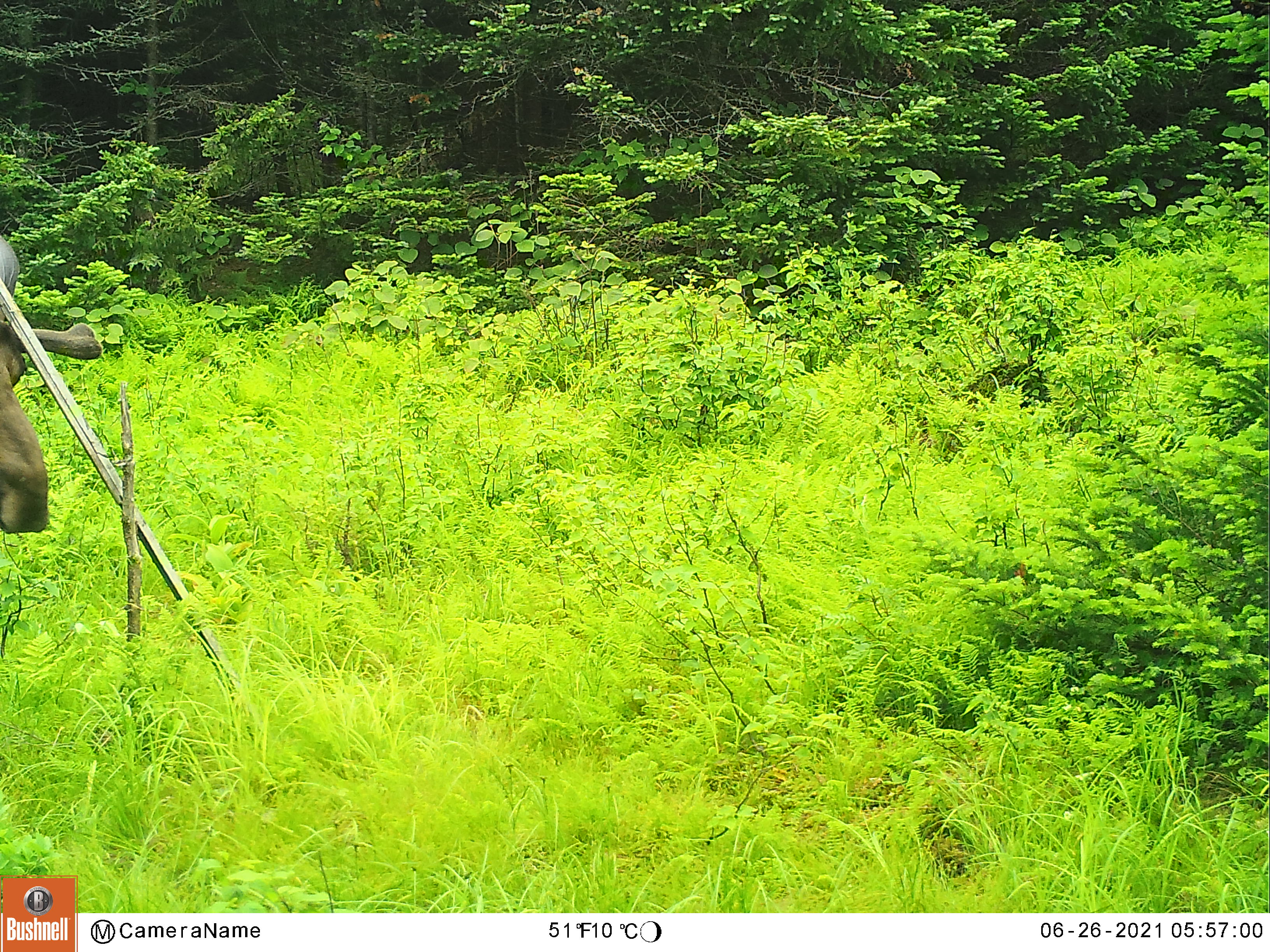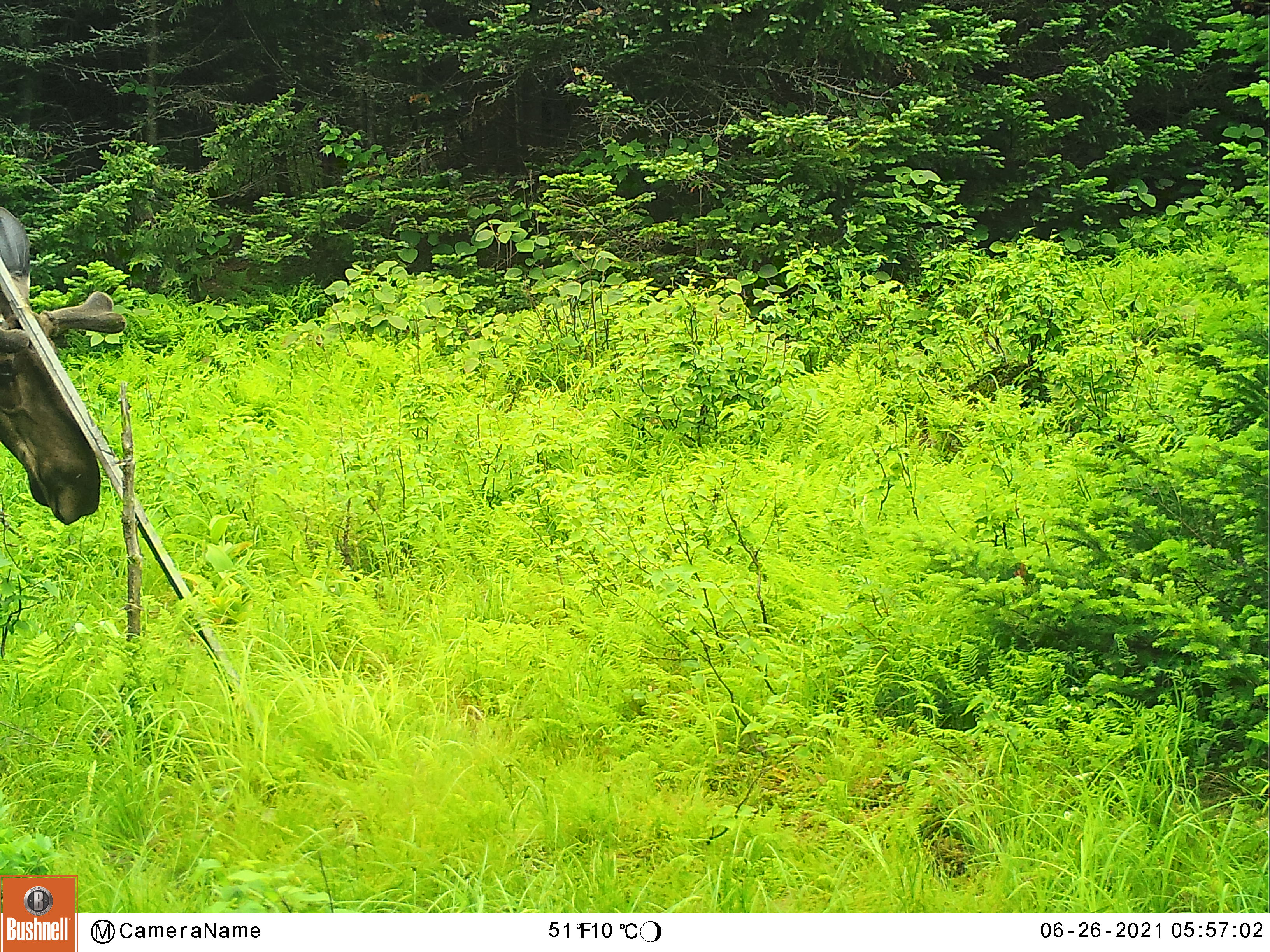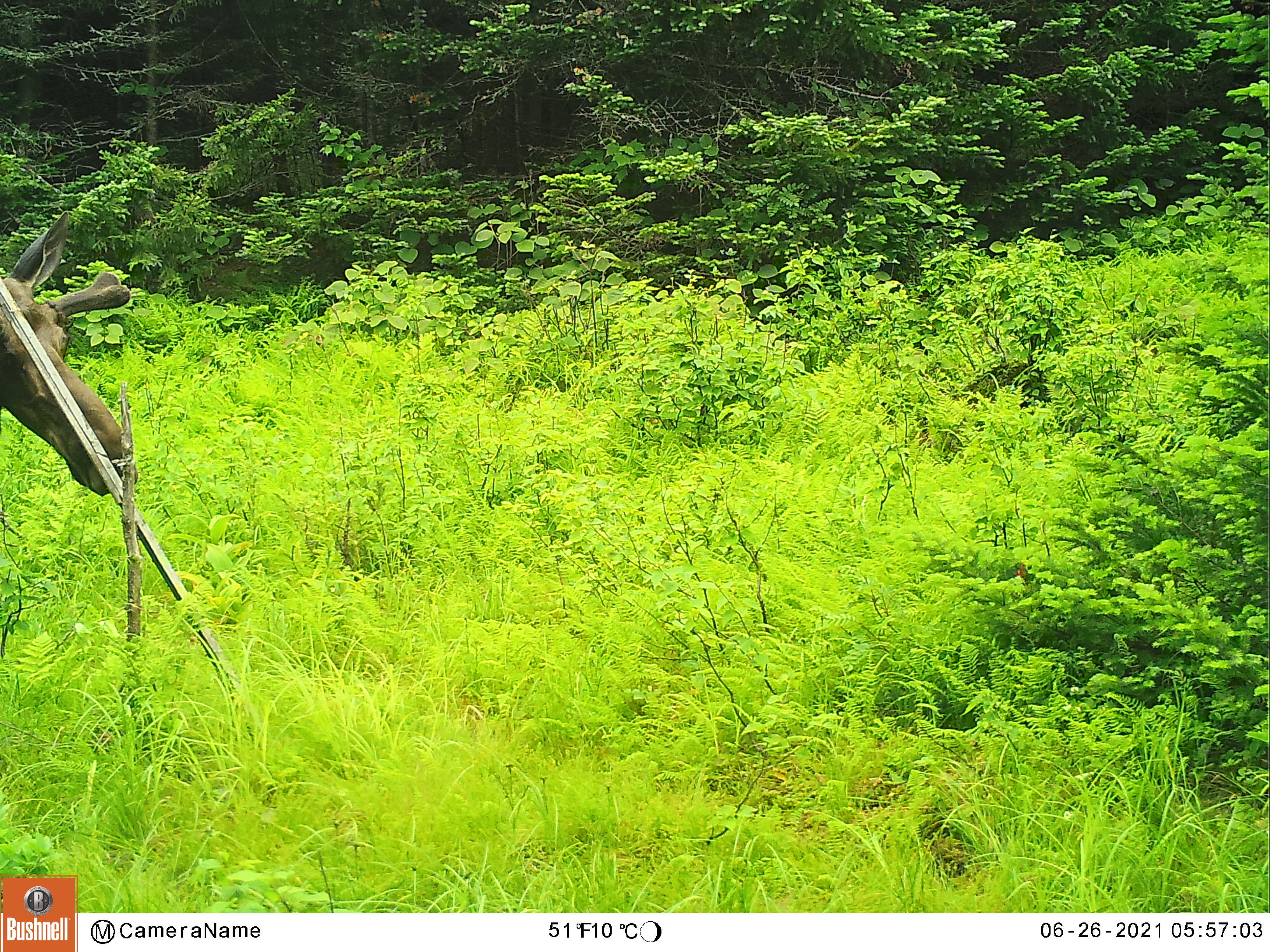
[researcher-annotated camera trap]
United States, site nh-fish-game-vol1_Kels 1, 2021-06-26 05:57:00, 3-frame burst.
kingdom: Animalia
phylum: Chordata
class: Mammalia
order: Artiodactyla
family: Cervidae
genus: Alces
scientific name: Alces alces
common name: moose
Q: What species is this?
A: Moose (Alces alces).